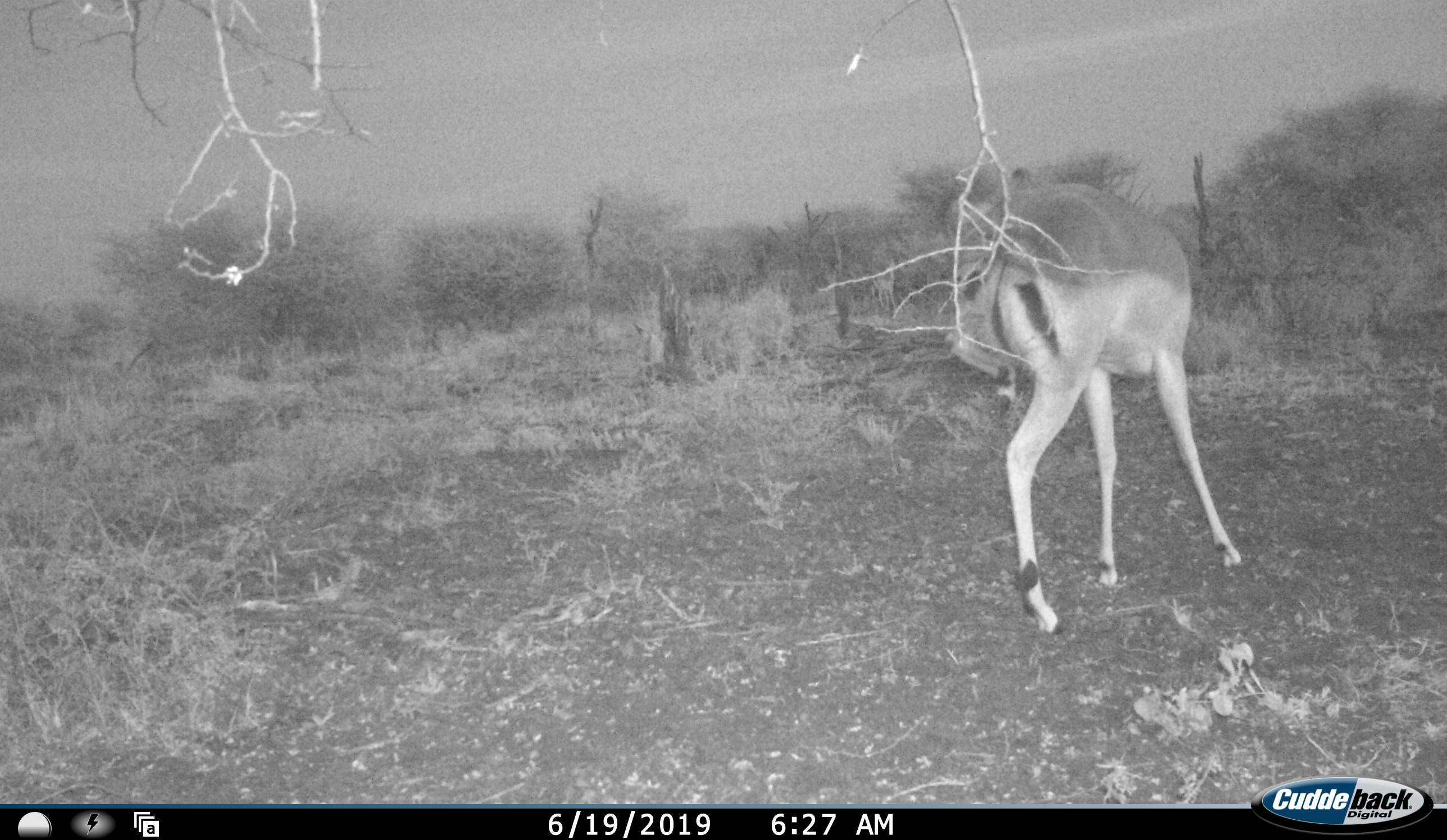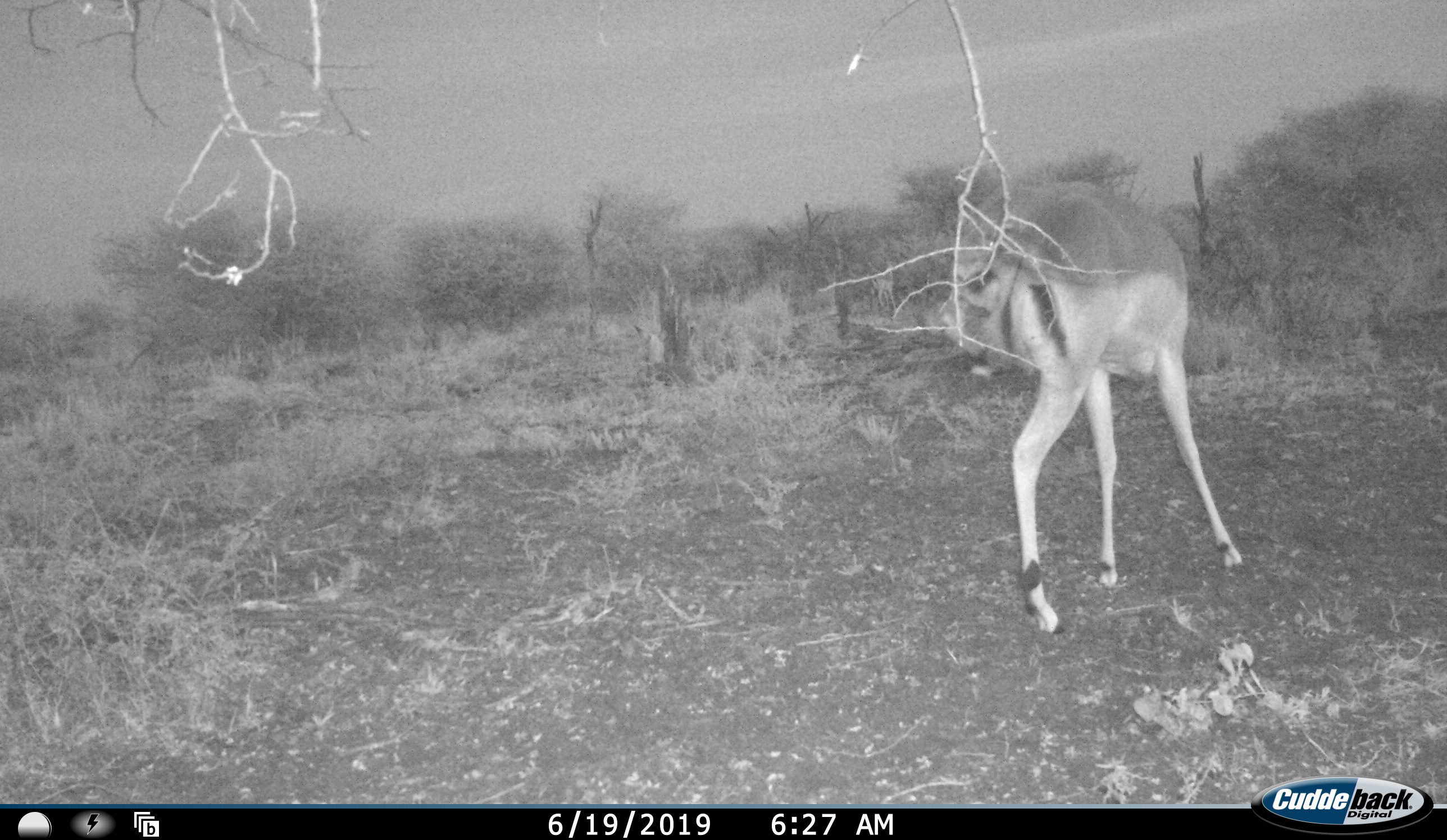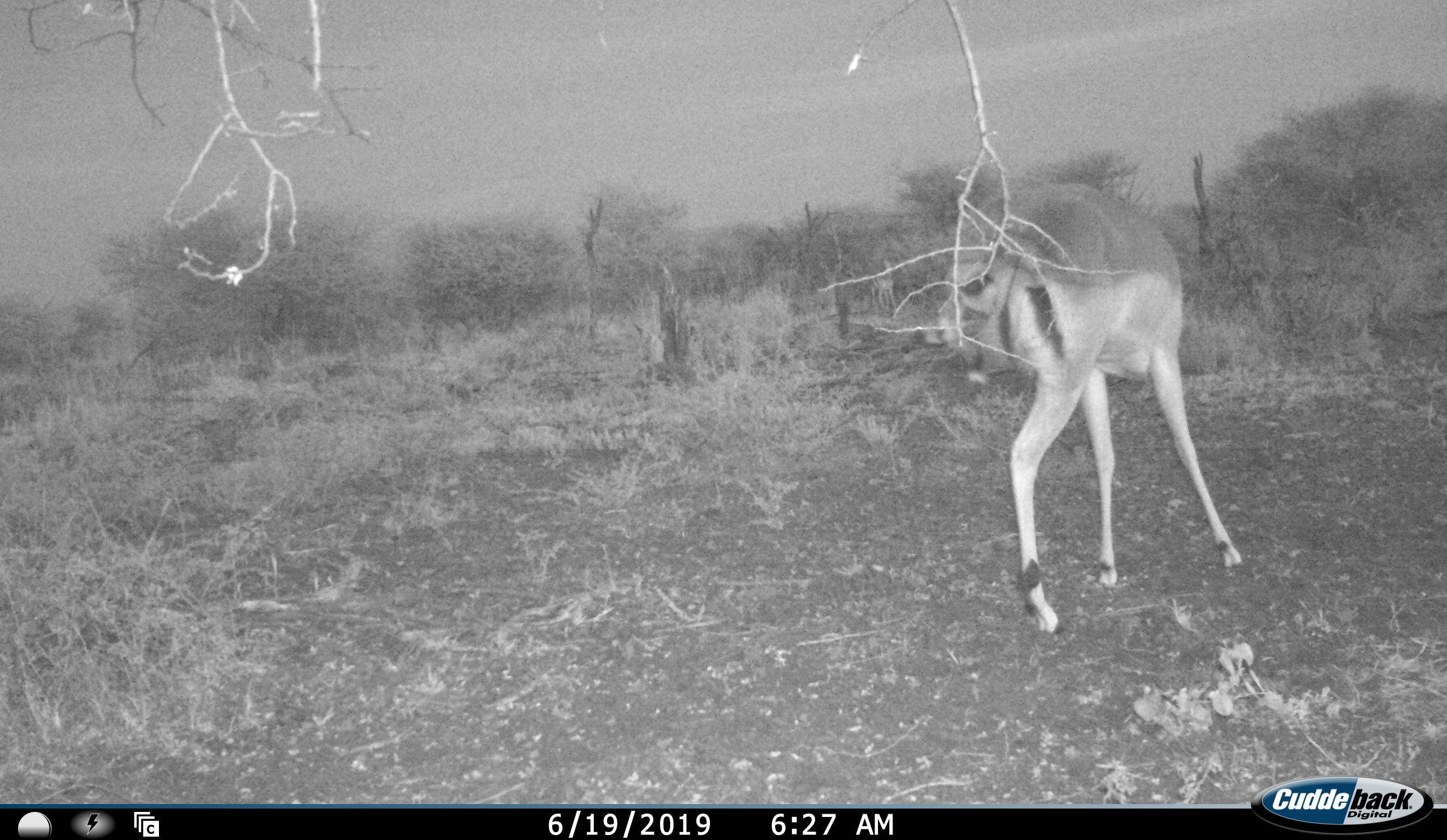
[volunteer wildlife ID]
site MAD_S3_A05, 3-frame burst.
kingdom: Animalia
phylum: Chordata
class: Mammalia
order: Artiodactyla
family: Bovidae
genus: Aepyceros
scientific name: Aepyceros melampus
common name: impala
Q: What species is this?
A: Impala (Aepyceros melampus).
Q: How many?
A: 1.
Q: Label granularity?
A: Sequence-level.